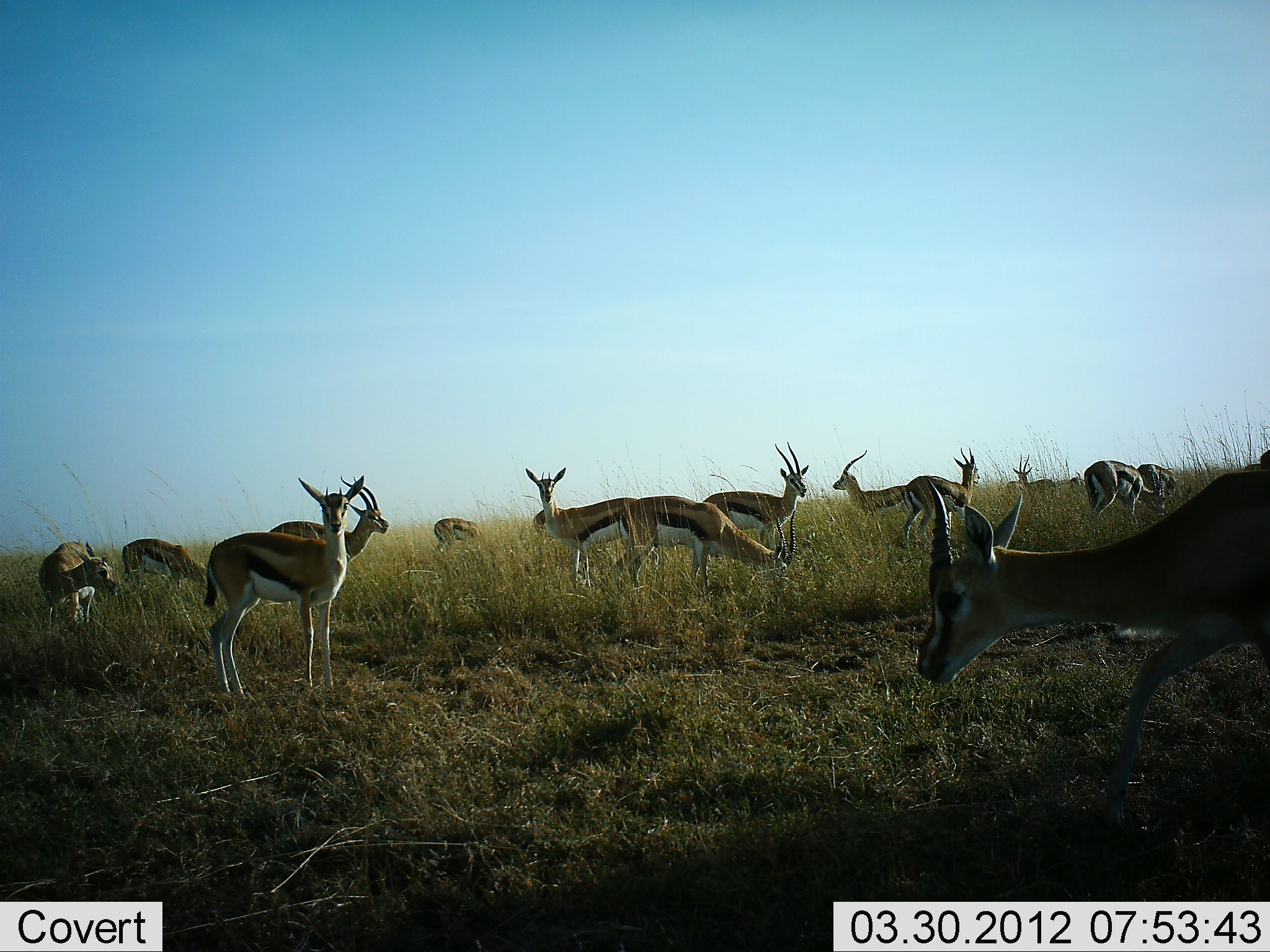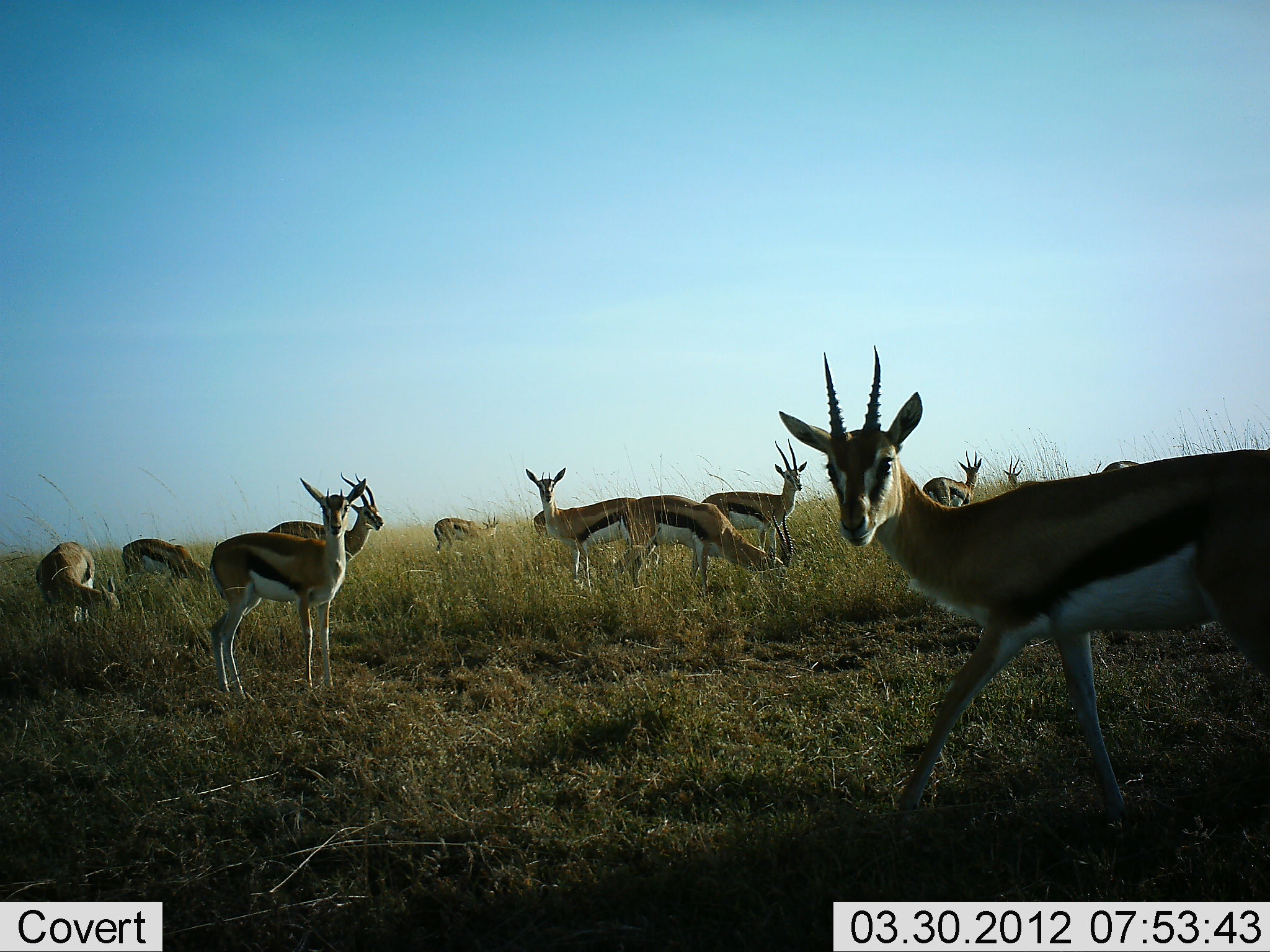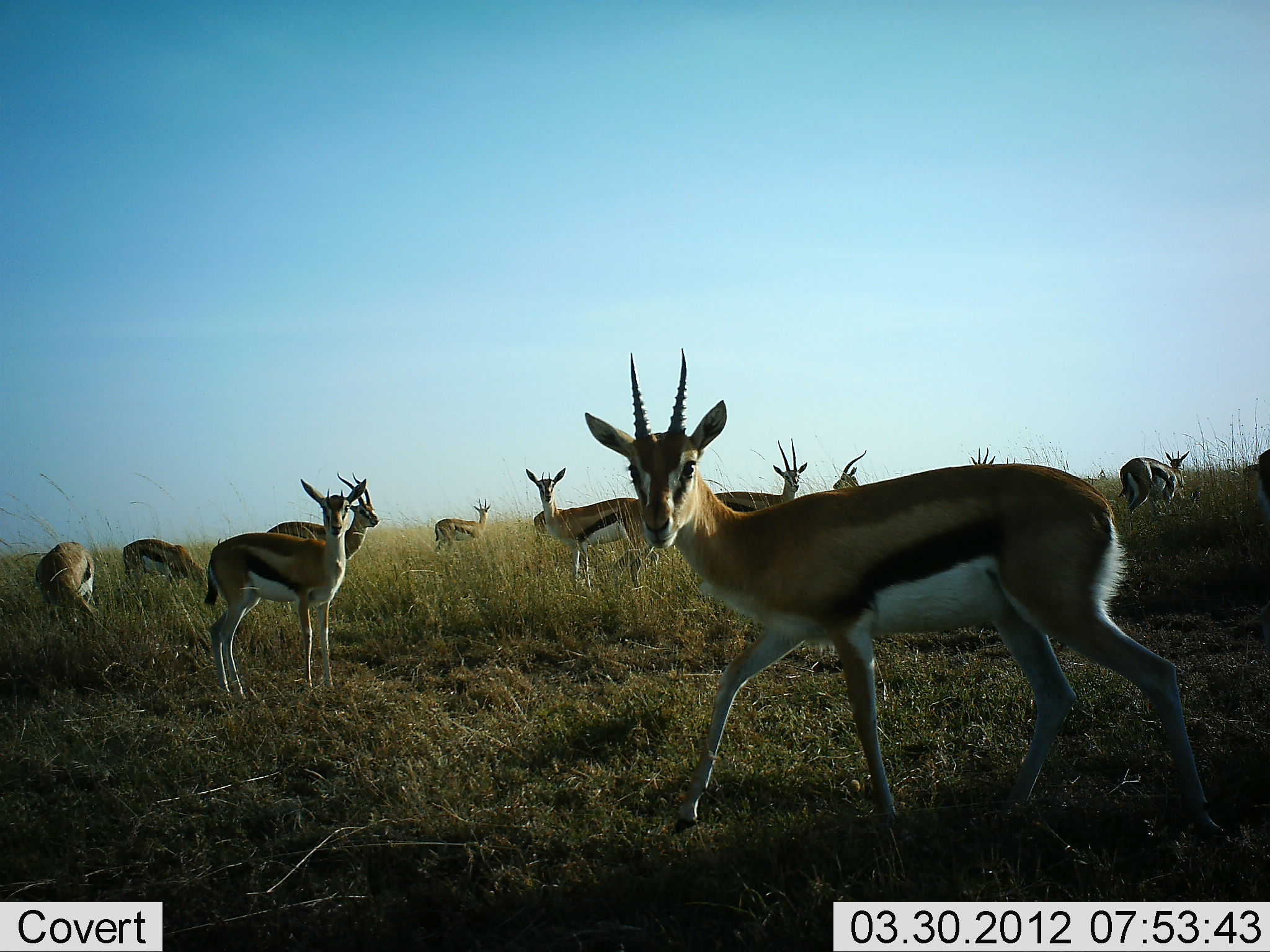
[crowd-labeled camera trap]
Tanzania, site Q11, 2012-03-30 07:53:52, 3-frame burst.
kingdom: Animalia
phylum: Chordata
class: Mammalia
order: Artiodactyla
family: Bovidae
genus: Eudorcas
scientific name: Eudorcas thomsonii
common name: thomson's gazelle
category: gazellethomsons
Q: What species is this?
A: Gazellethomsons (thomson's gazelle) (Eudorcas thomsonii).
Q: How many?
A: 11-50.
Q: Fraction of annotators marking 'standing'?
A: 93%.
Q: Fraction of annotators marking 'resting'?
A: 0%.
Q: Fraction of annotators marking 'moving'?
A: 79%.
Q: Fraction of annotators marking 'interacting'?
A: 0%.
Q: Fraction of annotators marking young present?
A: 0%.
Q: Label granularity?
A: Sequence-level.